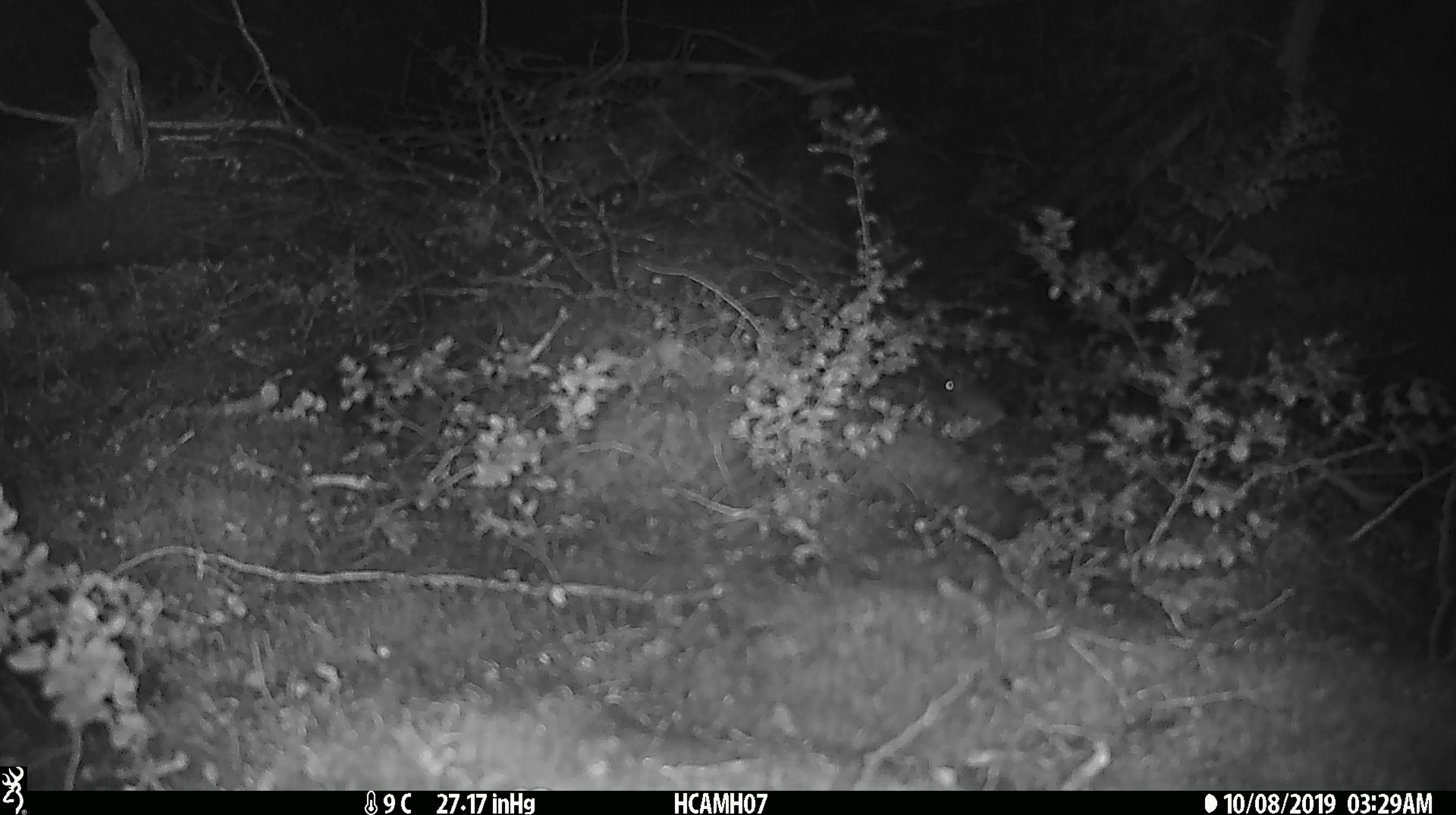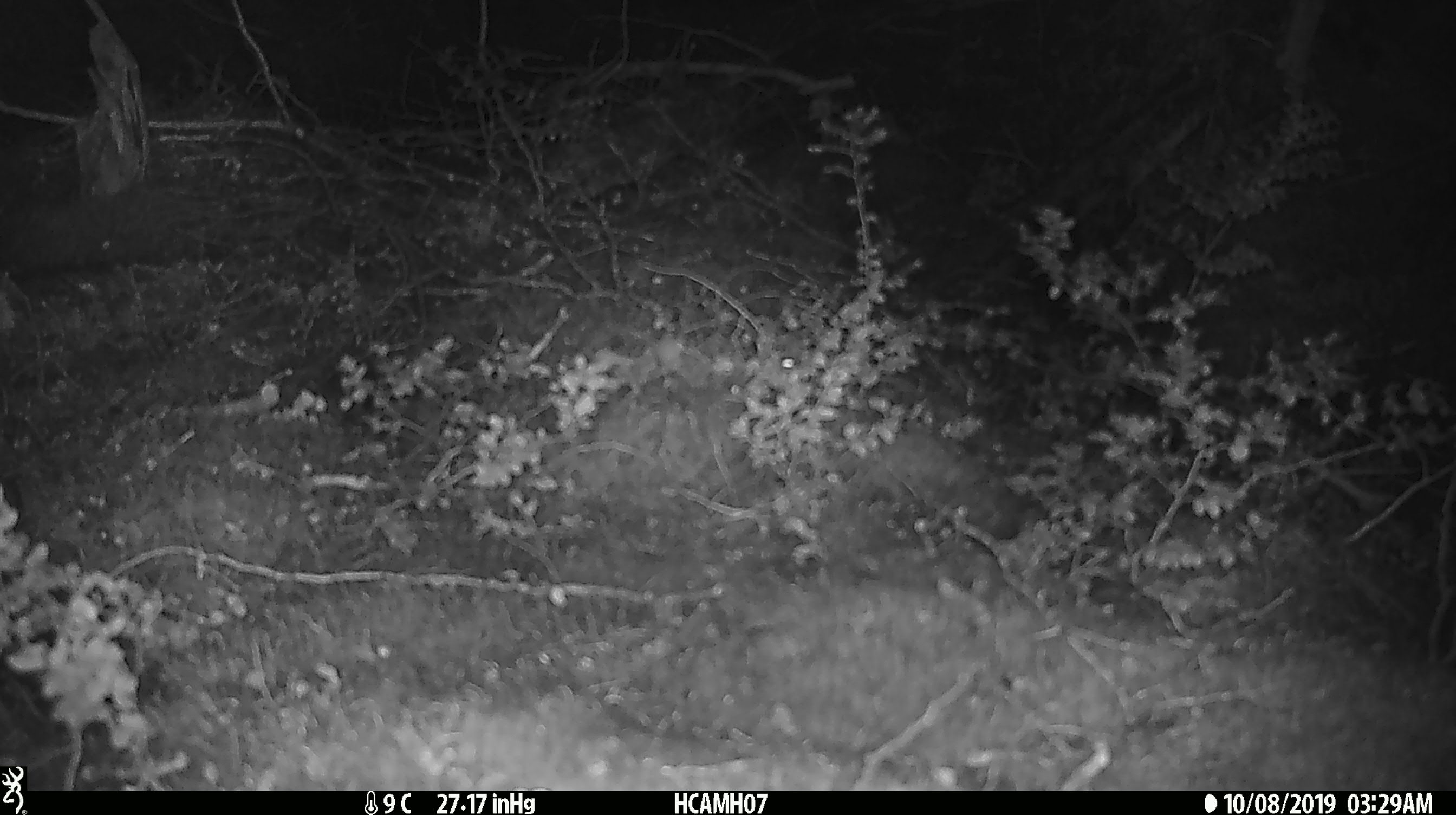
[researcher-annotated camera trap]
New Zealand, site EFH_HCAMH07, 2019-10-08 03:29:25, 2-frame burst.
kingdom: Animalia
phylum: Chordata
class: Mammalia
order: Rodentia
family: Muridae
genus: Mus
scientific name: Mus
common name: mouse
Mouse (Mus).